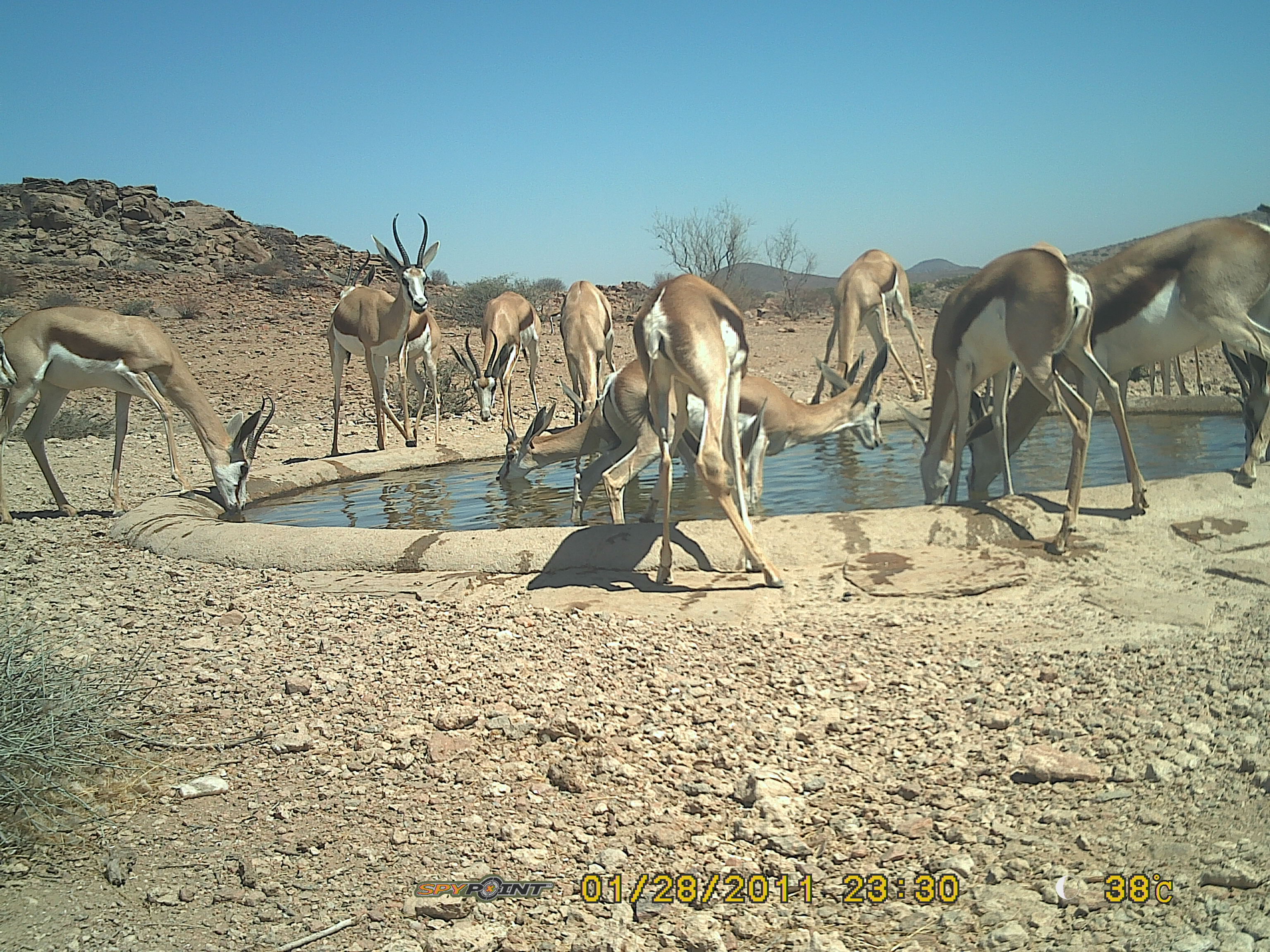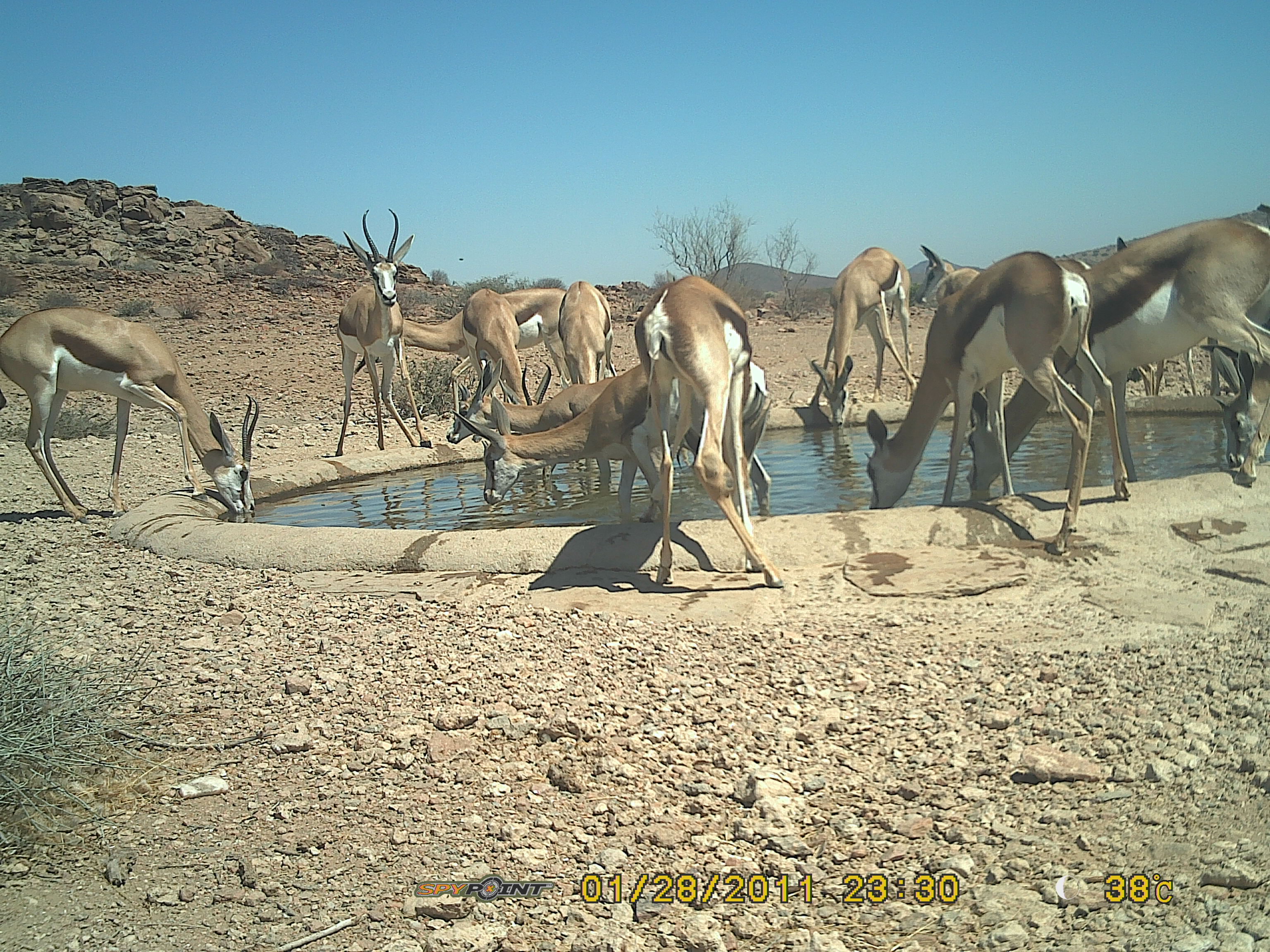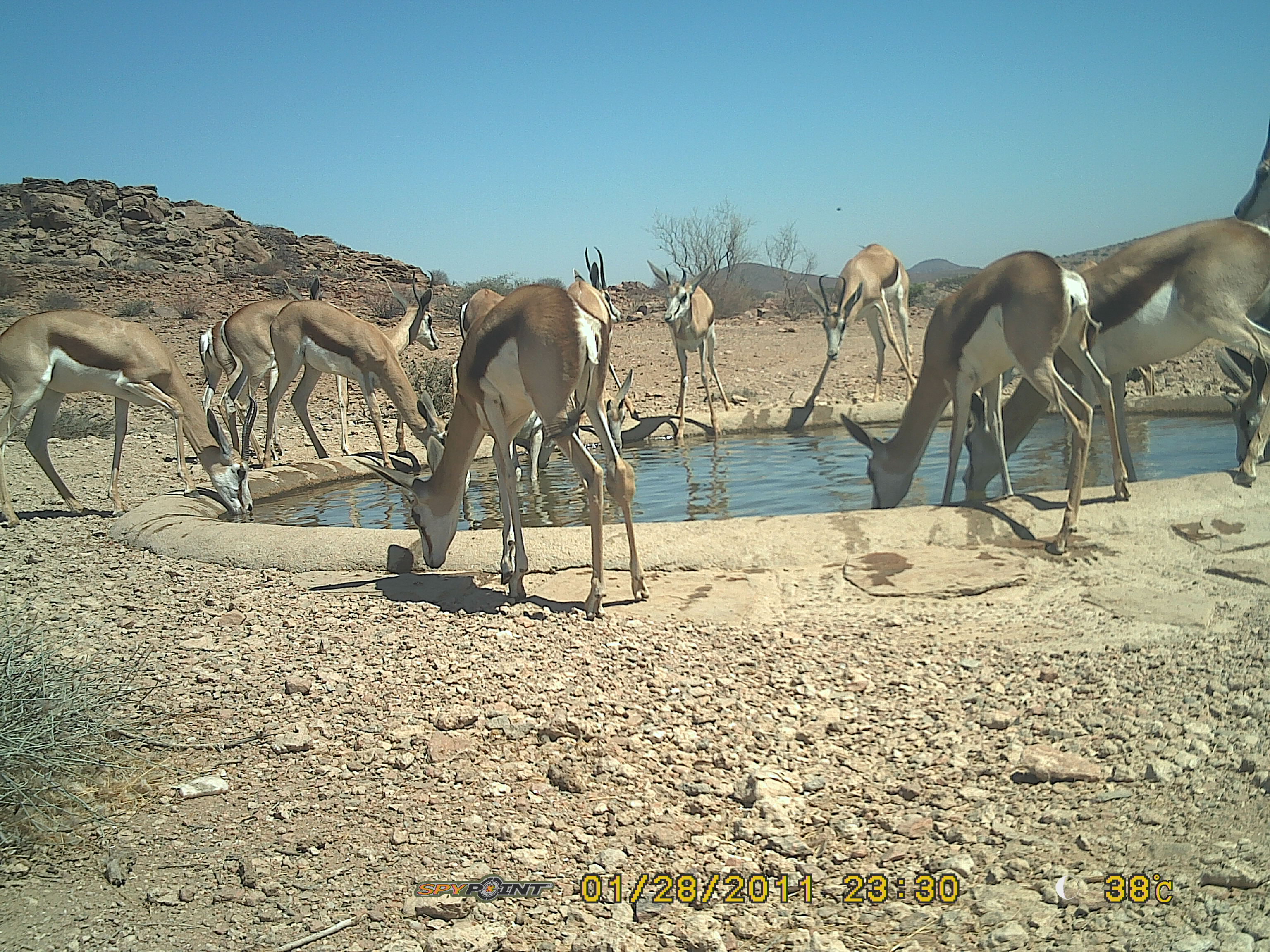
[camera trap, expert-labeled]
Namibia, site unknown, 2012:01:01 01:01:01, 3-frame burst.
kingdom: Animalia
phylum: Chordata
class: Mammalia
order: Artiodactyla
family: Bovidae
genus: Antidorcas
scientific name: Antidorcas marsupialis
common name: springbok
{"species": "Antidorcas marsupialis (springbok)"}